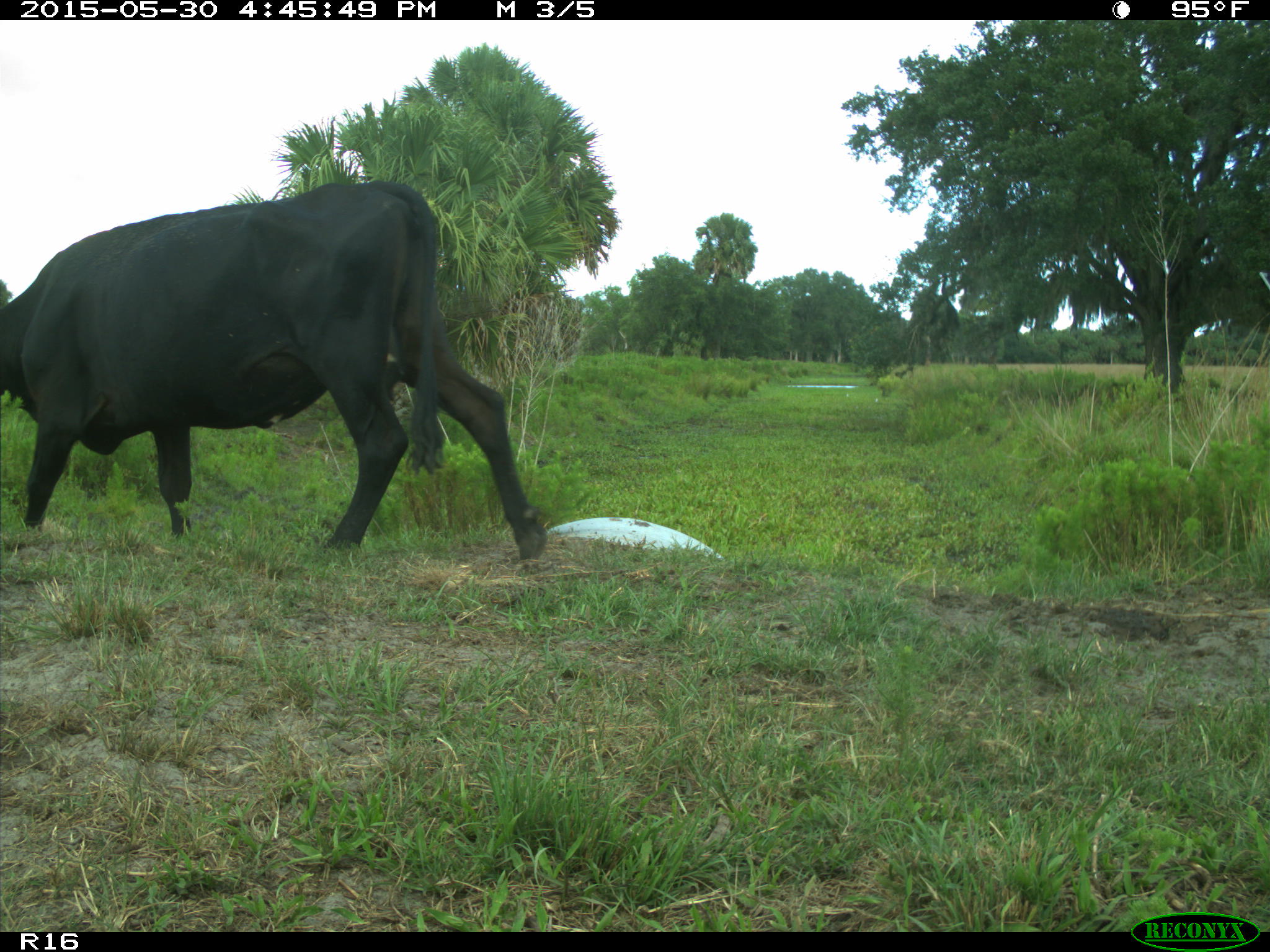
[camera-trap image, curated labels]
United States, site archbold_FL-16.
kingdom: Animalia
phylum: Chordata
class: Mammalia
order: Artiodactyla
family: Bovidae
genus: Bos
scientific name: Bos taurus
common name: domestic cow